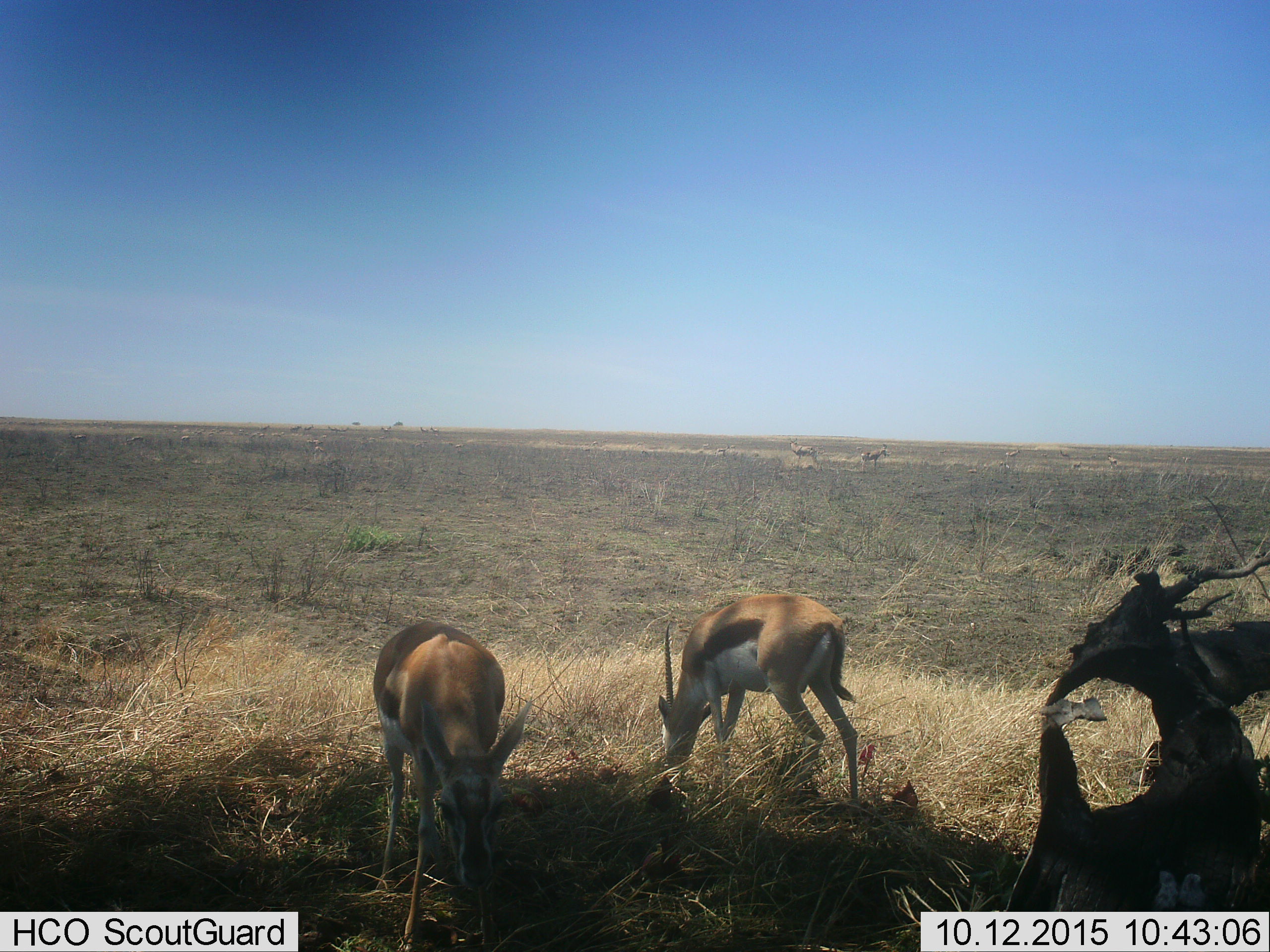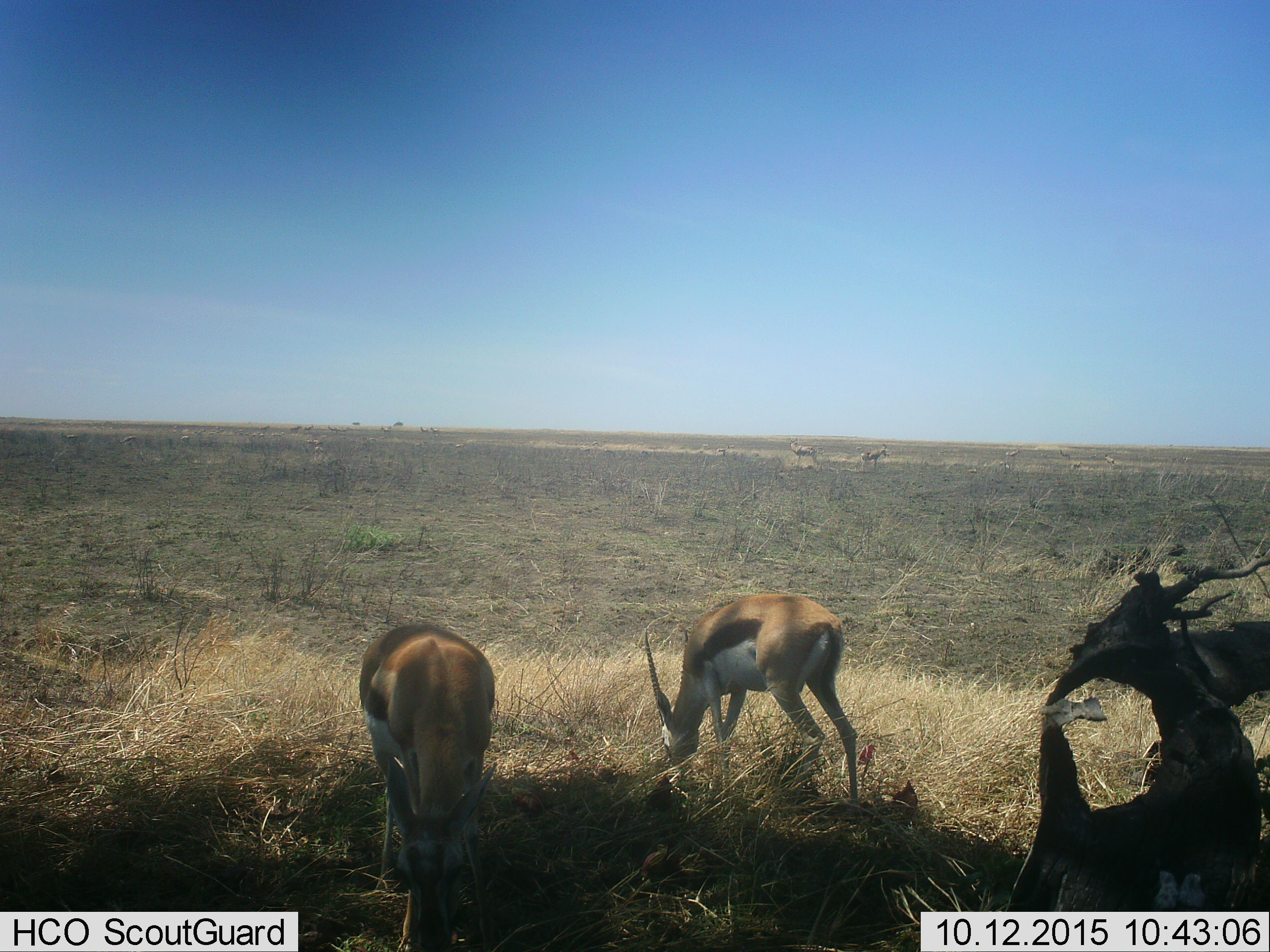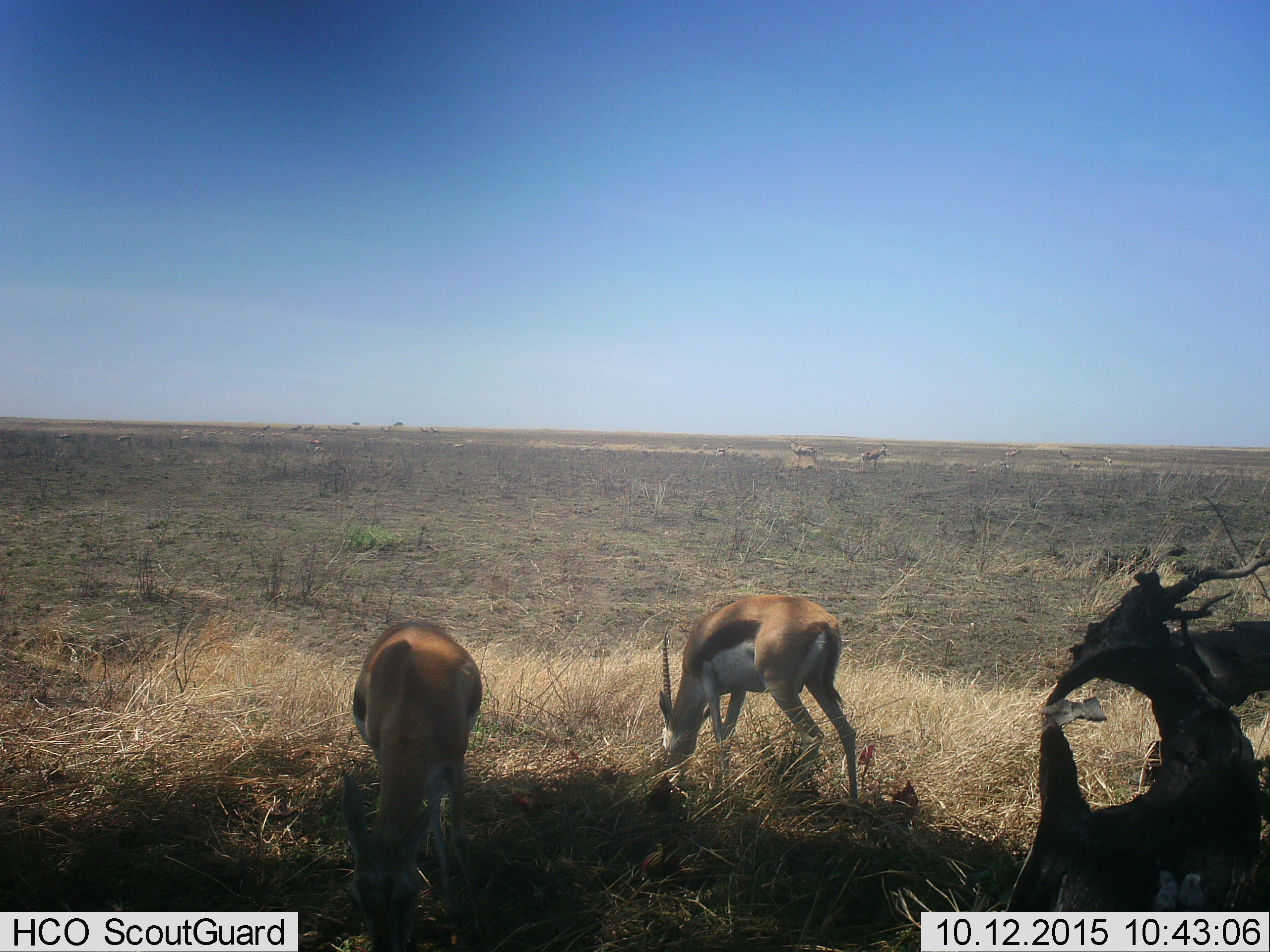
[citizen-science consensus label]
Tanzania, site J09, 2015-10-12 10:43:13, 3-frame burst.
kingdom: Animalia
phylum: Chordata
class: Mammalia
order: Artiodactyla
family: Bovidae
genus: Eudorcas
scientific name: Eudorcas thomsonii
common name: thomson's gazelle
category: gazellethomsons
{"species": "gazellethomsons (thomson's gazelle) (Eudorcas thomsonii)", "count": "11-50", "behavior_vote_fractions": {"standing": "30%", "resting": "30%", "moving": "0%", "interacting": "0%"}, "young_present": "0%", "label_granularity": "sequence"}